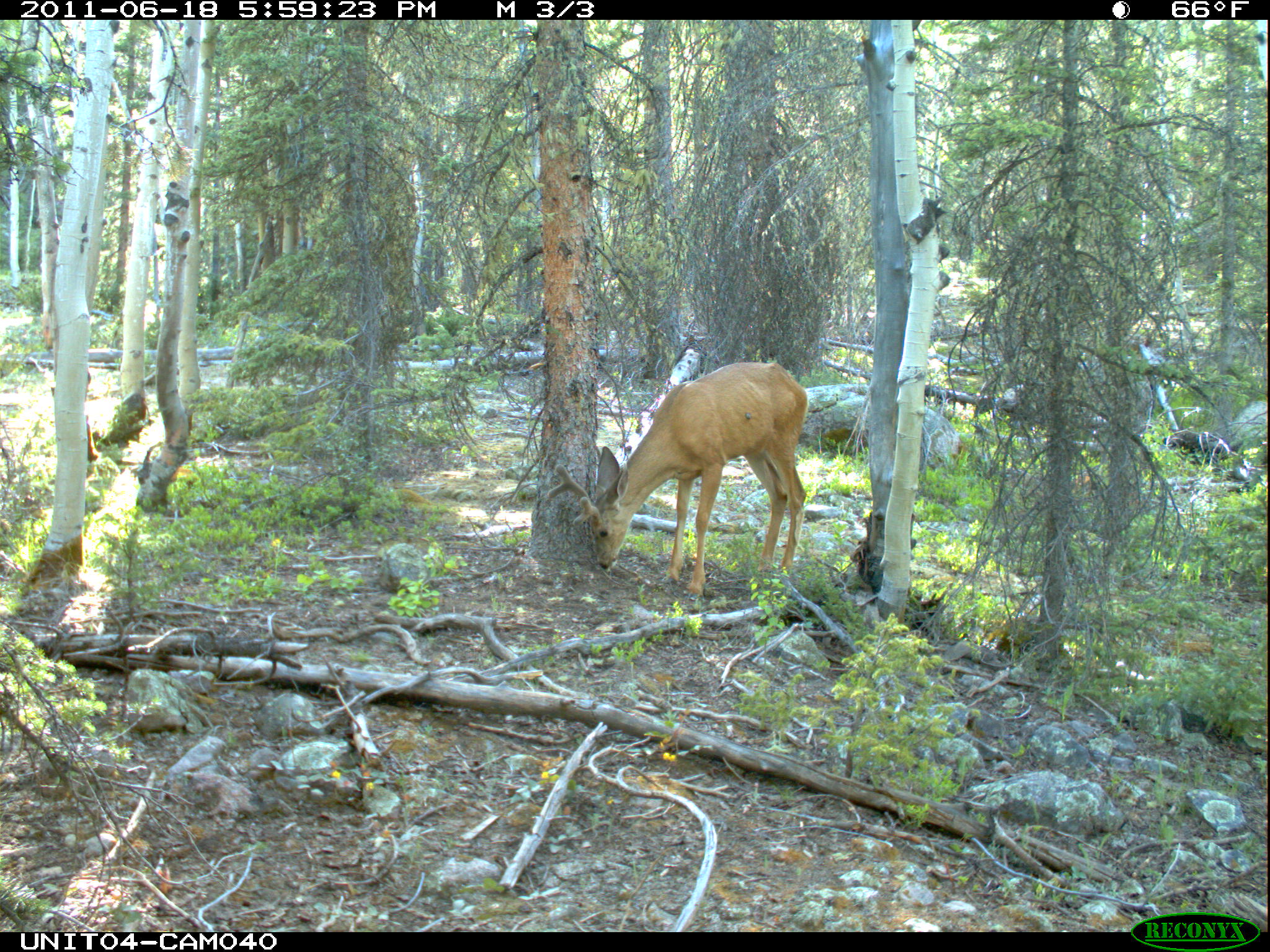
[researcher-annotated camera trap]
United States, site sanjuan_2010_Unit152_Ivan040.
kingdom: Animalia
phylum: Chordata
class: Mammalia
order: Artiodactyla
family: Cervidae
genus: Odocoileus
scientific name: Odocoileus hemionus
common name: mule deer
Odocoileus hemionus (mule deer).